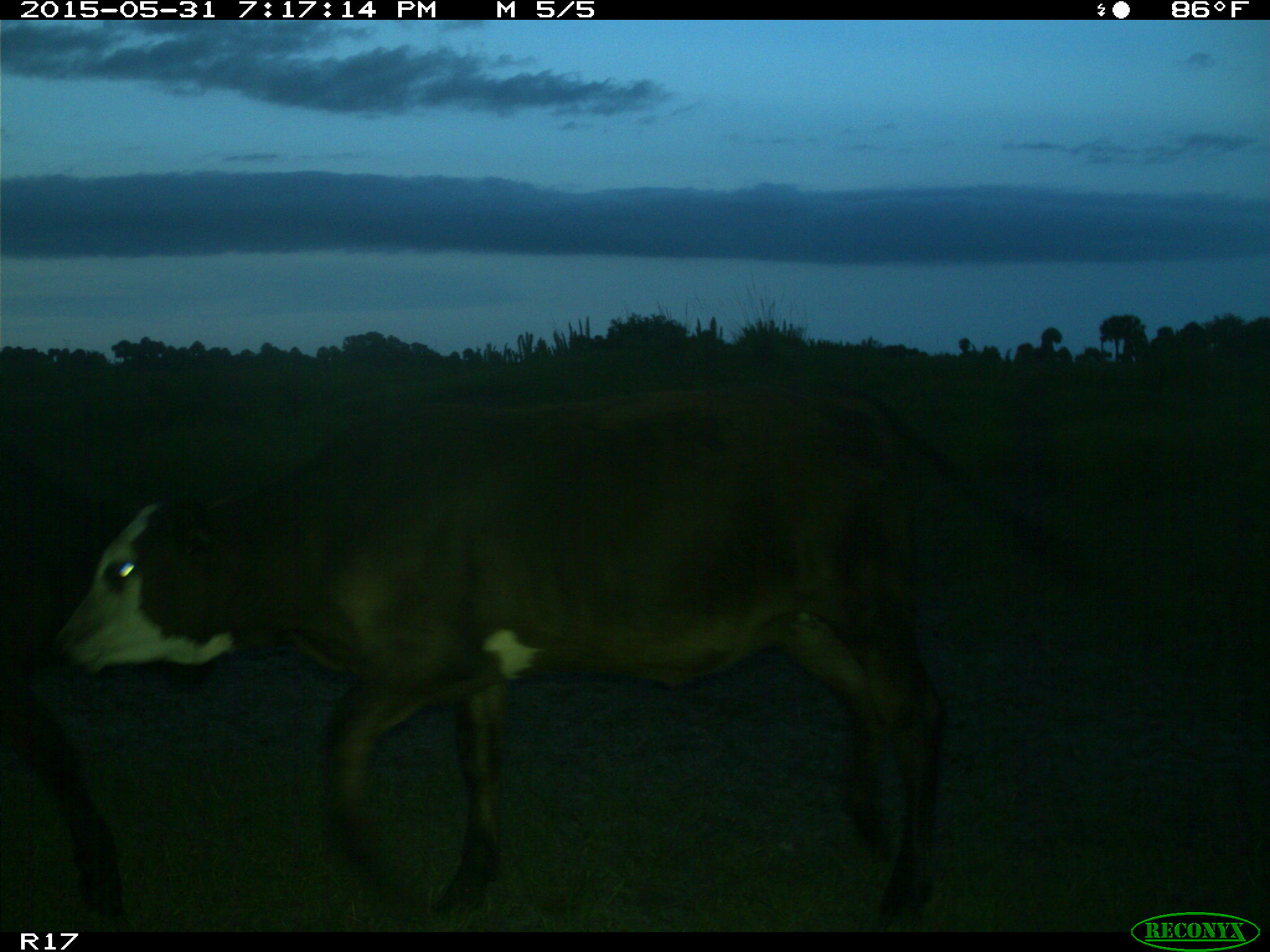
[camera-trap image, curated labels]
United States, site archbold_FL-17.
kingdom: Animalia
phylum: Chordata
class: Mammalia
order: Artiodactyla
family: Bovidae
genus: Bos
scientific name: Bos taurus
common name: domestic cow